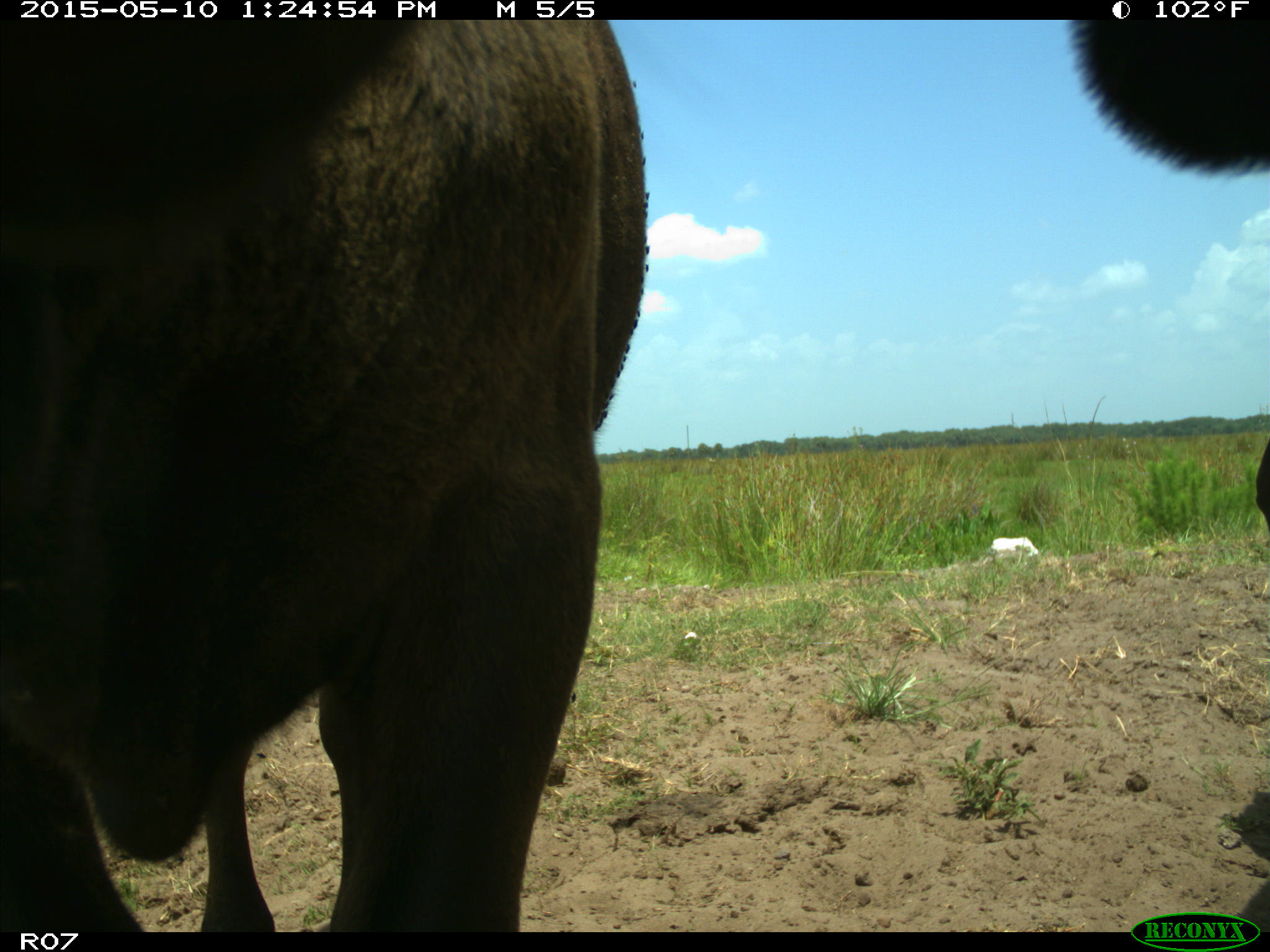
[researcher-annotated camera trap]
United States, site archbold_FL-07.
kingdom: Animalia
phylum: Chordata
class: Mammalia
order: Artiodactyla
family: Bovidae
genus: Bos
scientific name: Bos taurus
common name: domestic cow